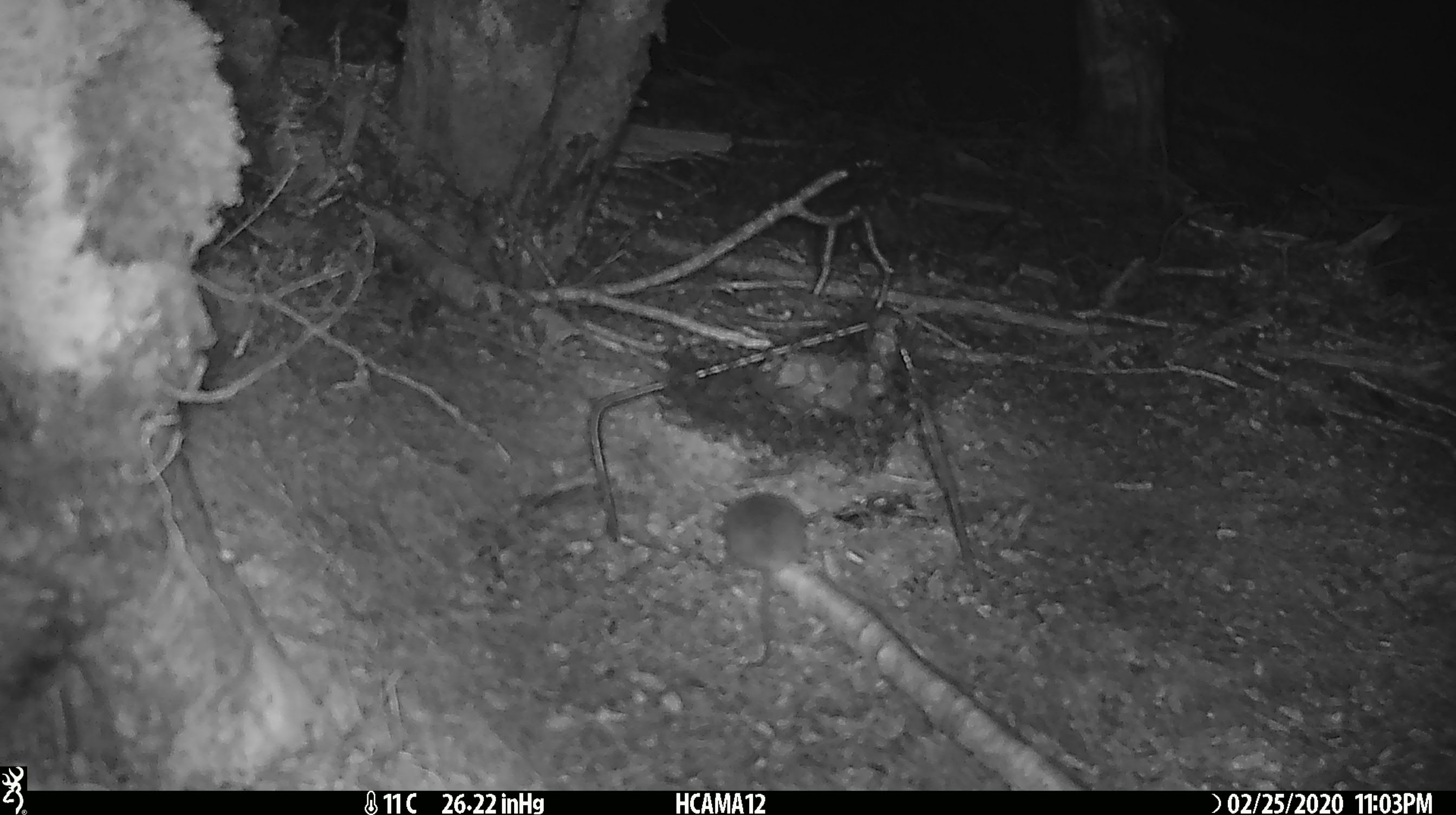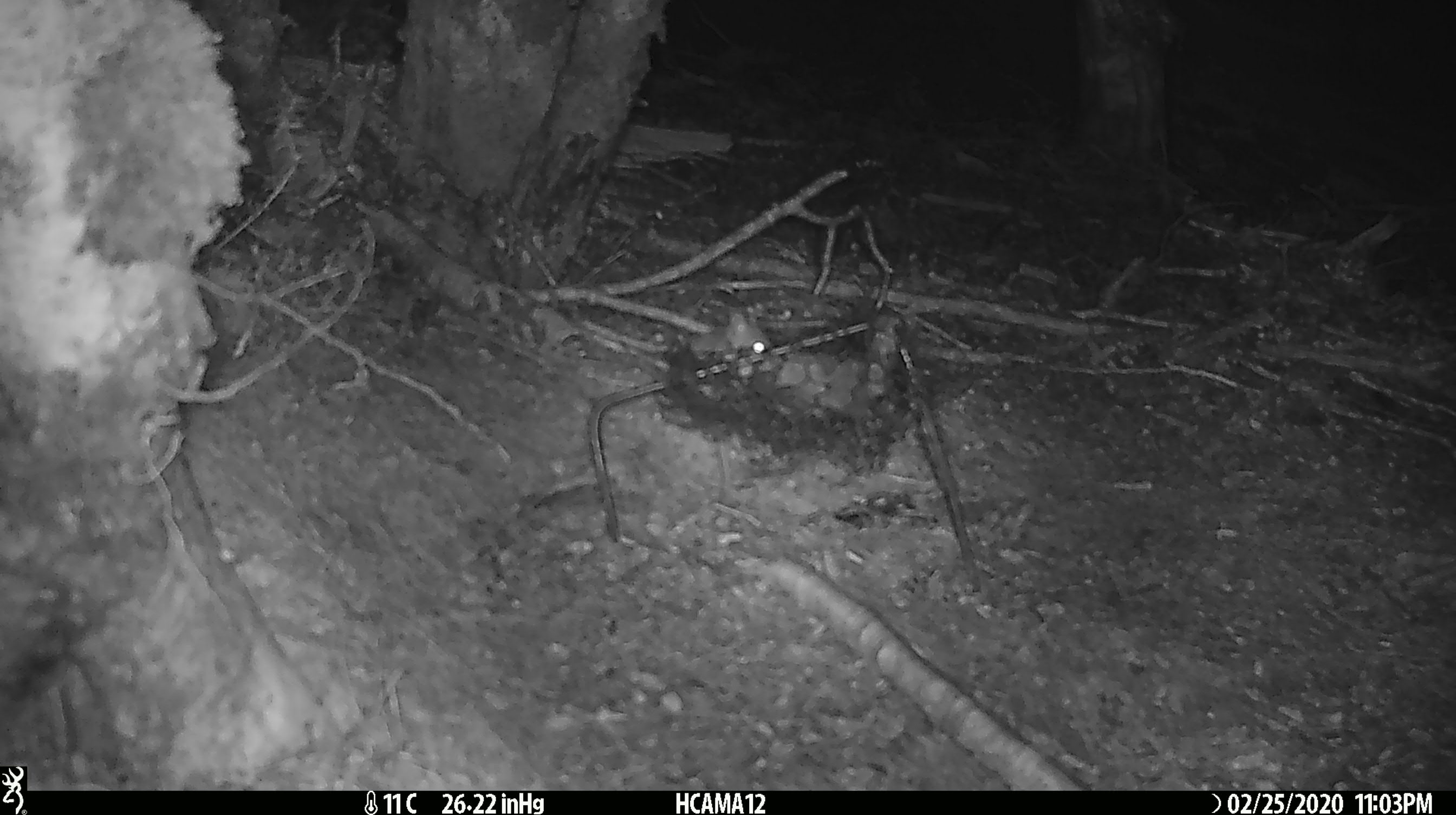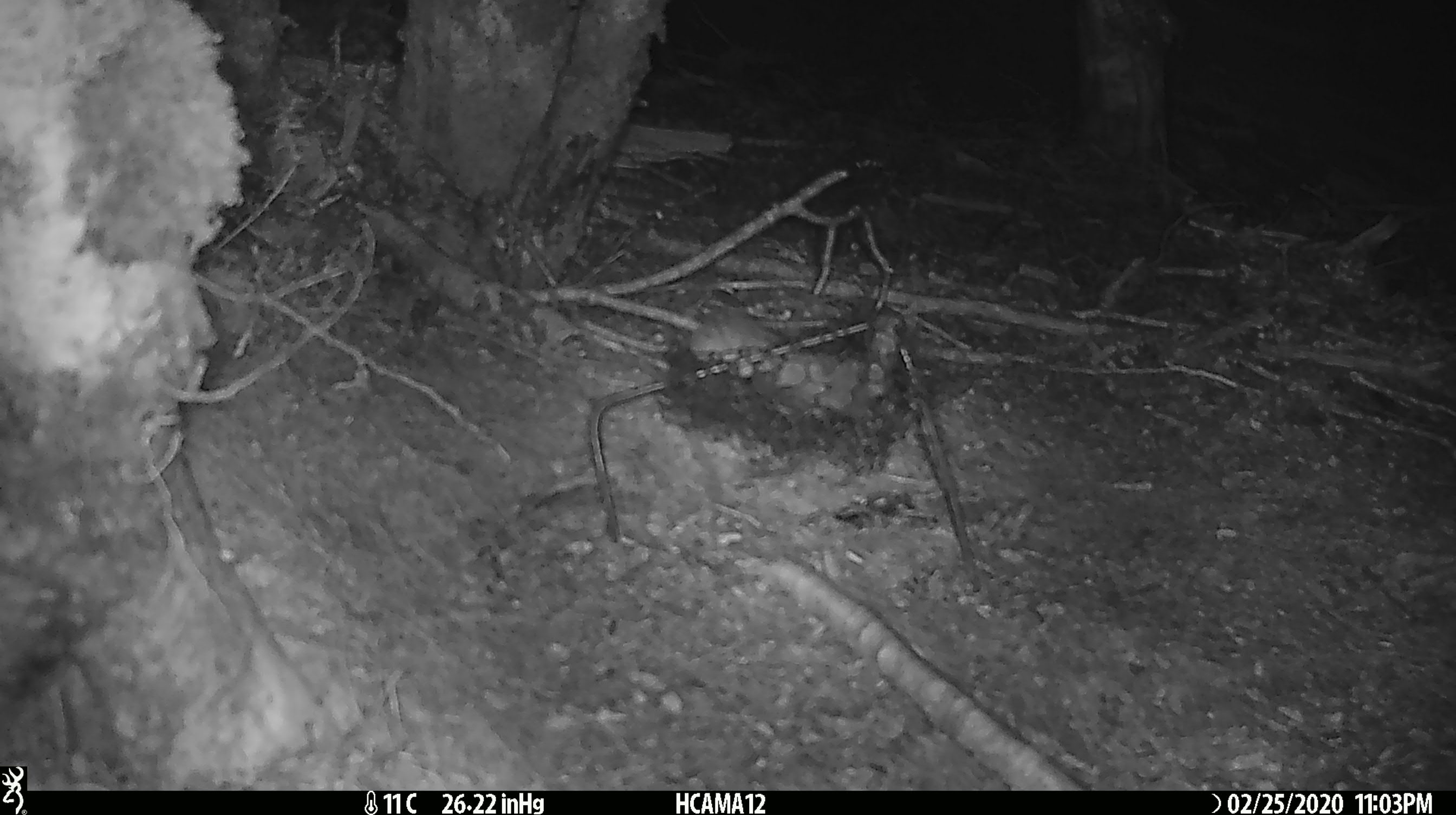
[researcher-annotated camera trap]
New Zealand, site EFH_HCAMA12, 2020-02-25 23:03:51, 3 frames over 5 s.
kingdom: Animalia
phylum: Chordata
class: Mammalia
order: Rodentia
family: Muridae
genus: Mus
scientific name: Mus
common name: mouse